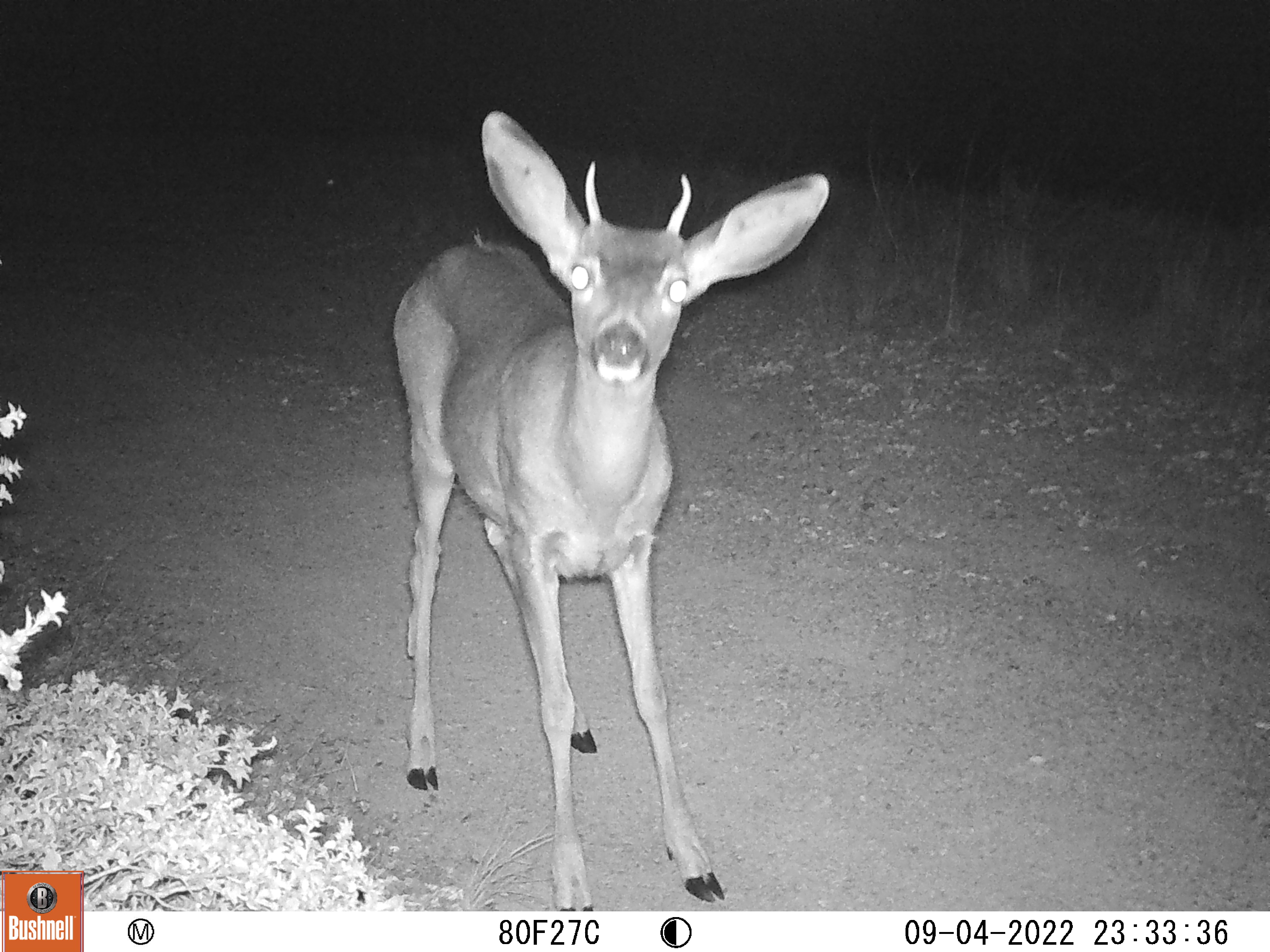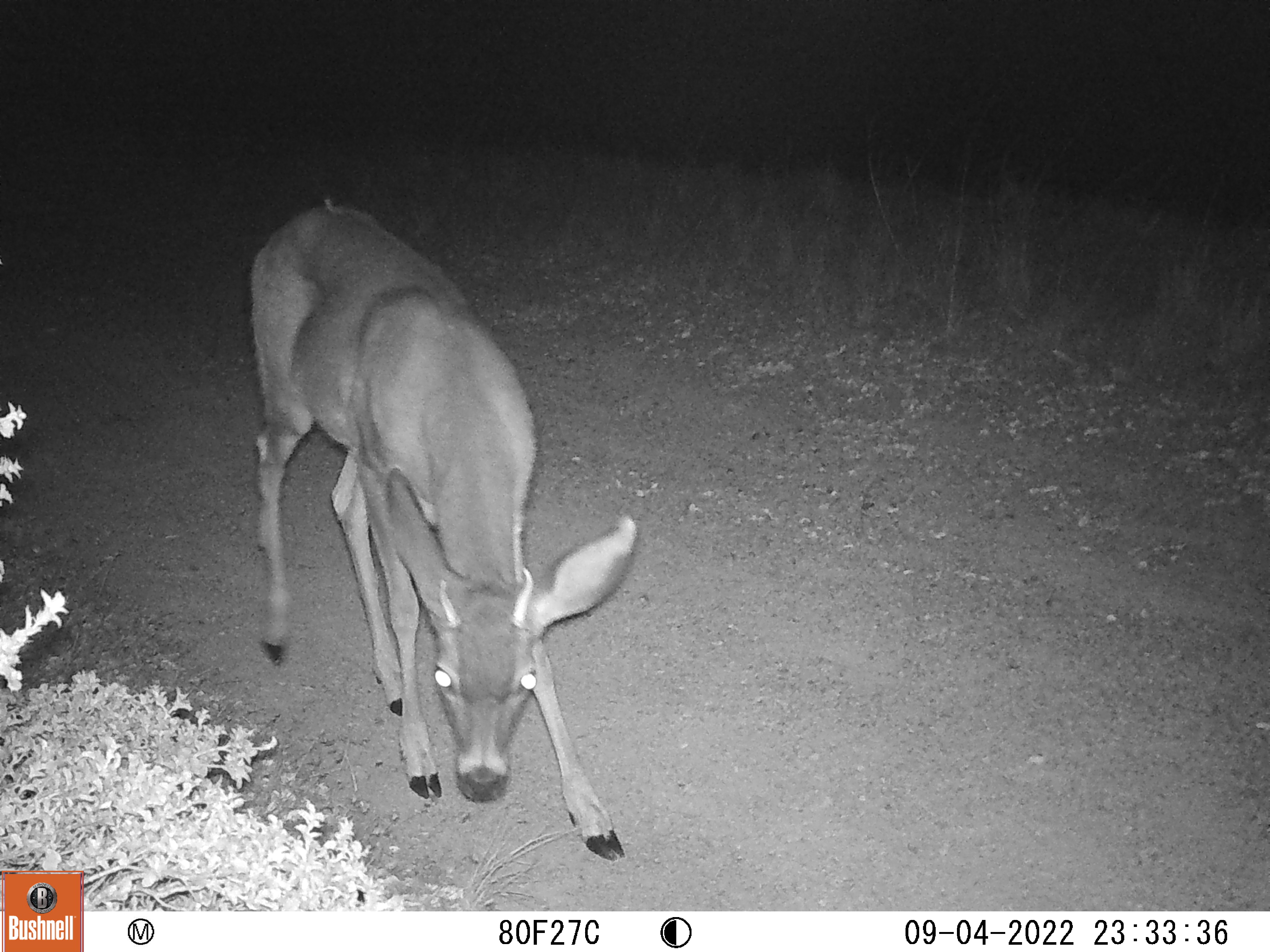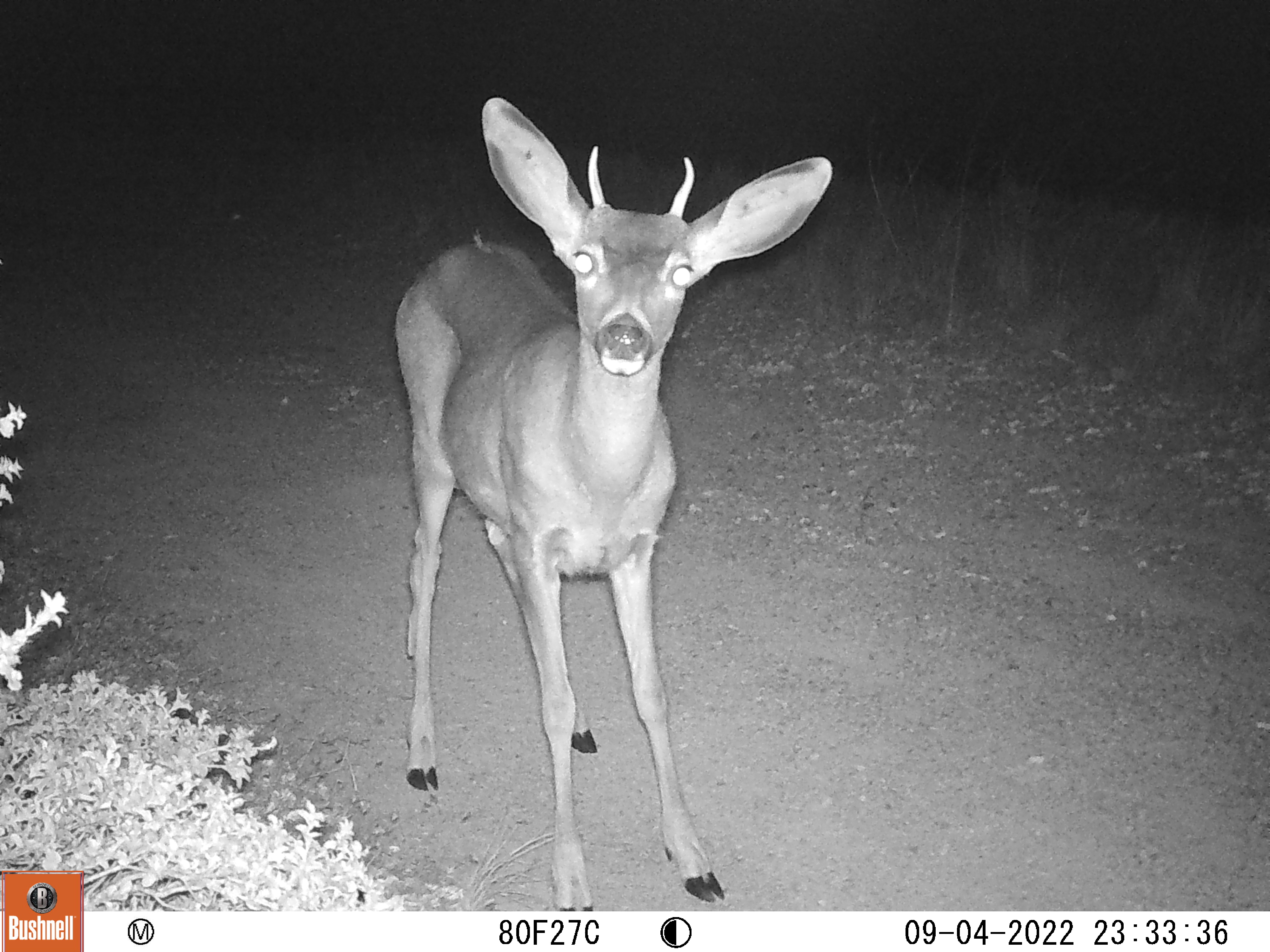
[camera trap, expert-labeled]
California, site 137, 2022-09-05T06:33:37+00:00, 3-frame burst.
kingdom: Animalia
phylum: Chordata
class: Mammalia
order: Artiodactyla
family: Cervidae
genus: Odocoileus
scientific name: Odocoileus hemionus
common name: mule deer